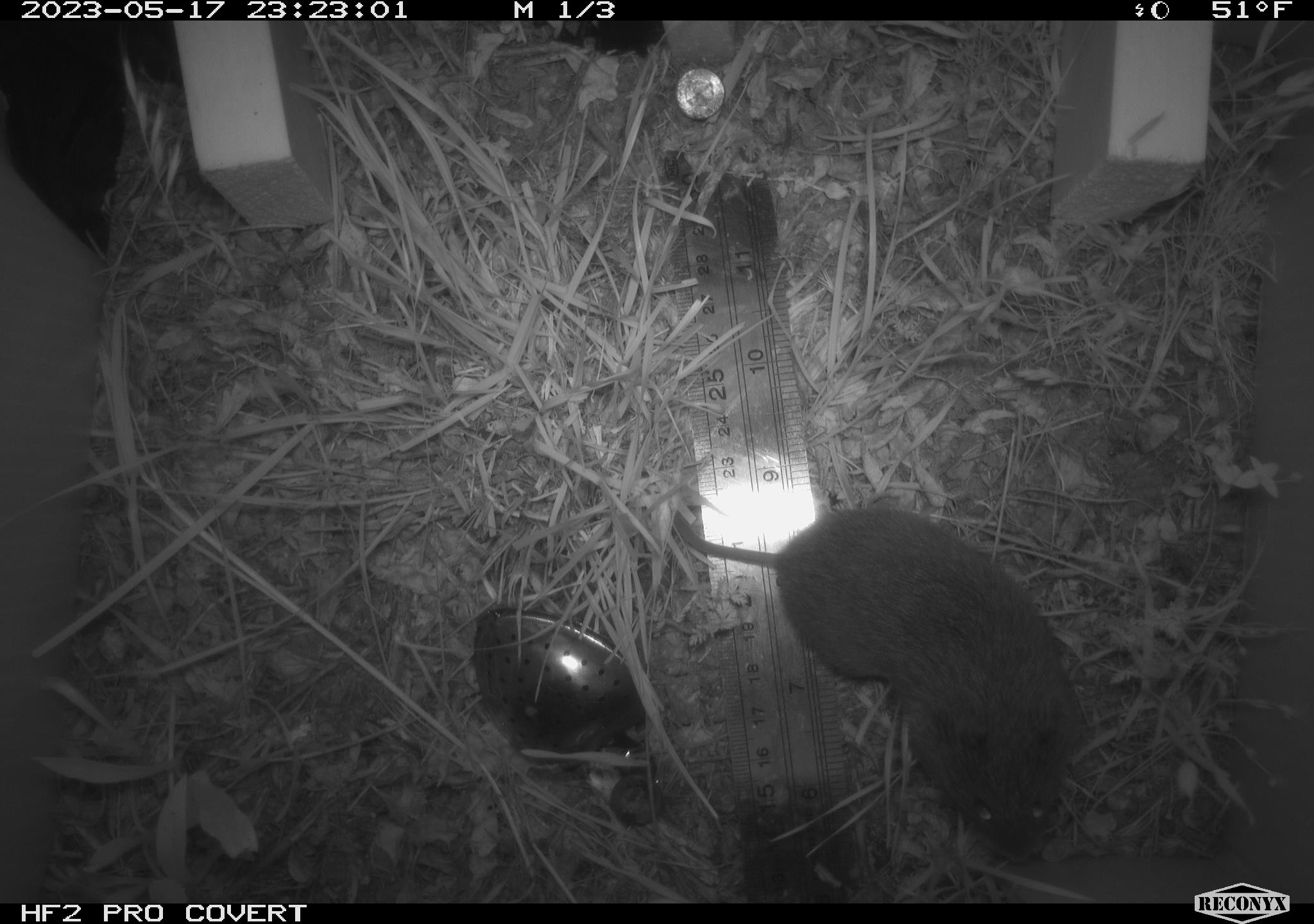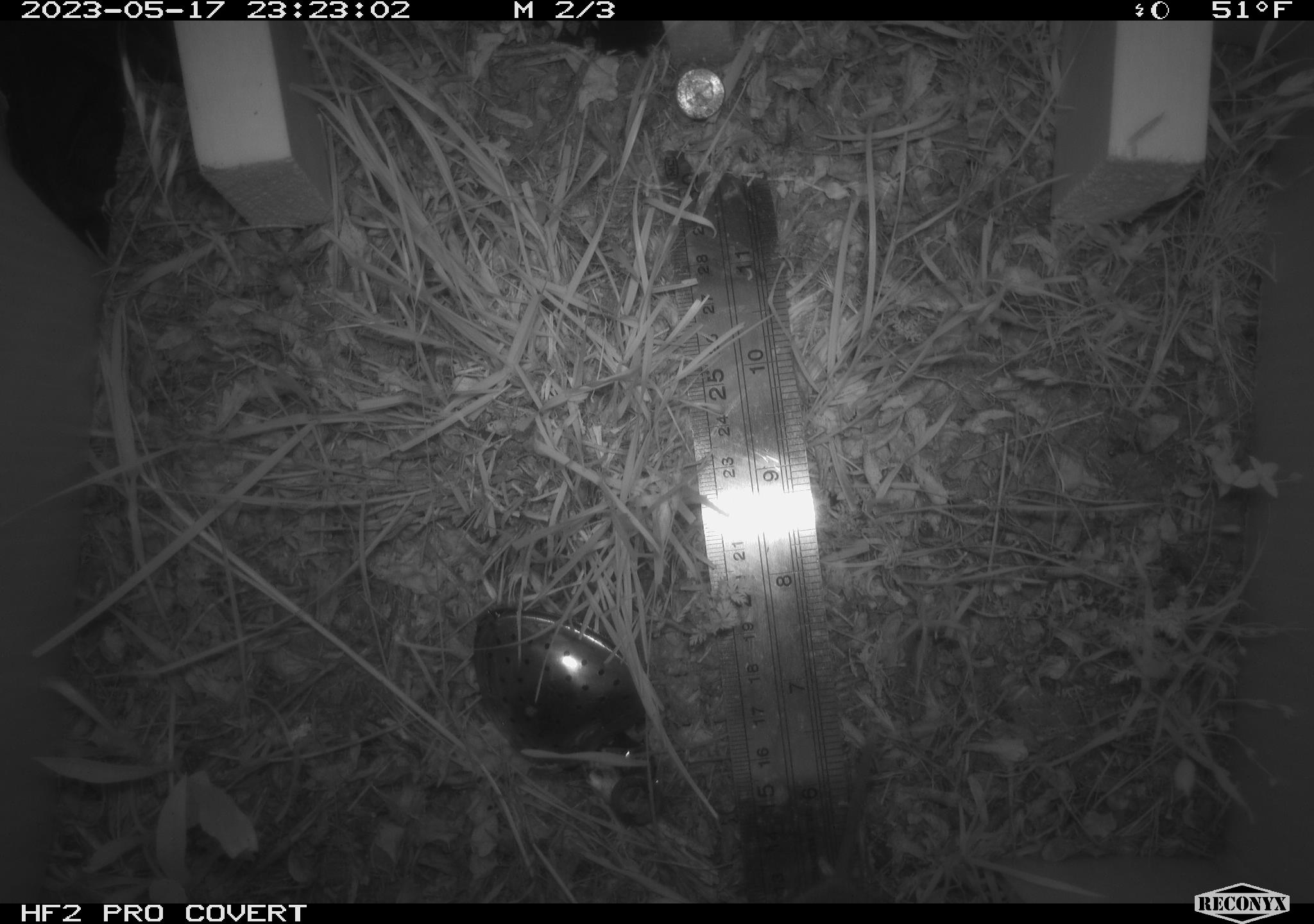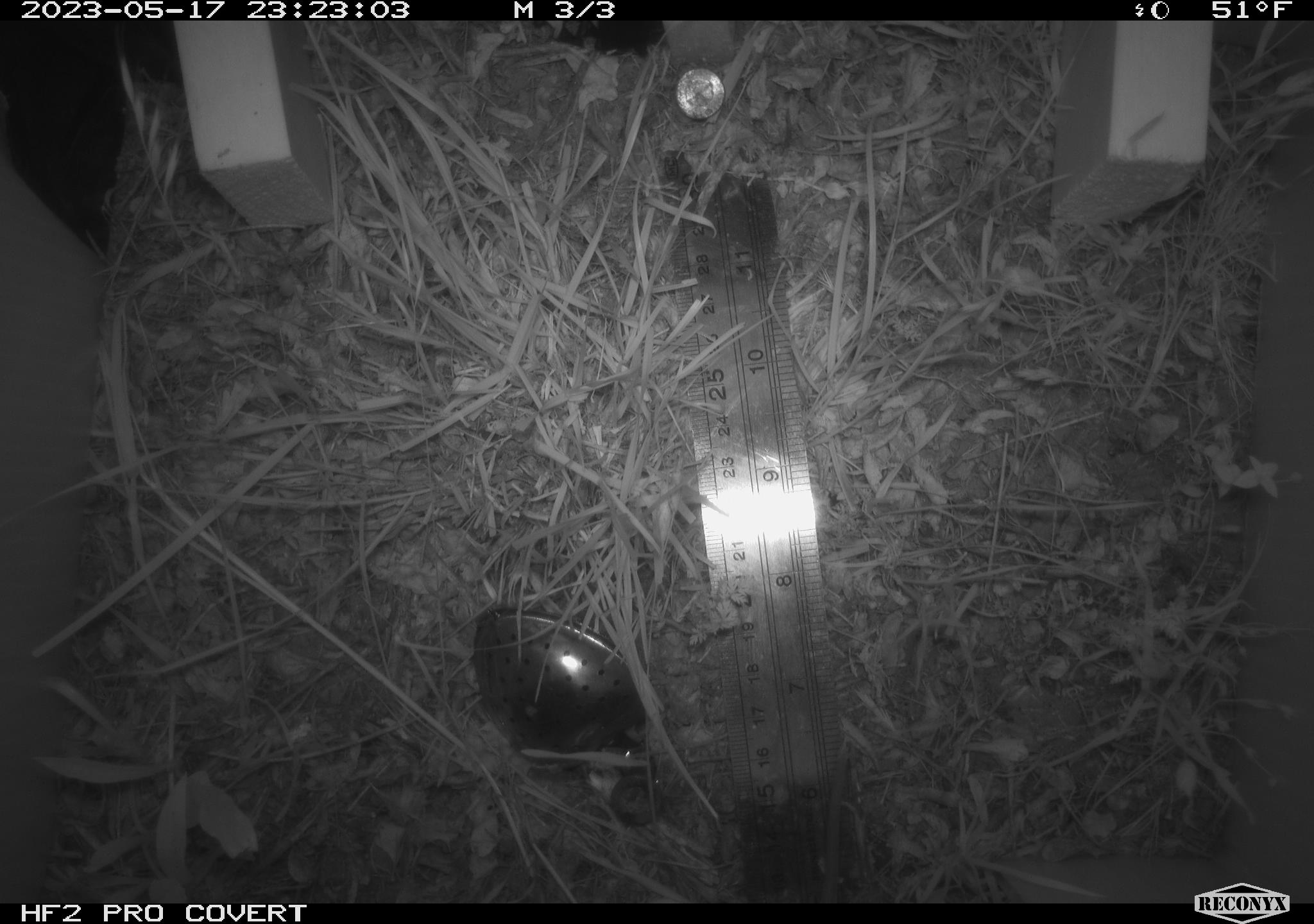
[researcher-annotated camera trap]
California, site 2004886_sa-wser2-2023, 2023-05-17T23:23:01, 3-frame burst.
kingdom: Animalia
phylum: Chordata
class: Mammalia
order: Rodentia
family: Cricetidae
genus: Microtus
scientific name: Microtus californicus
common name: california vole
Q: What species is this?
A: California vole (Microtus californicus).